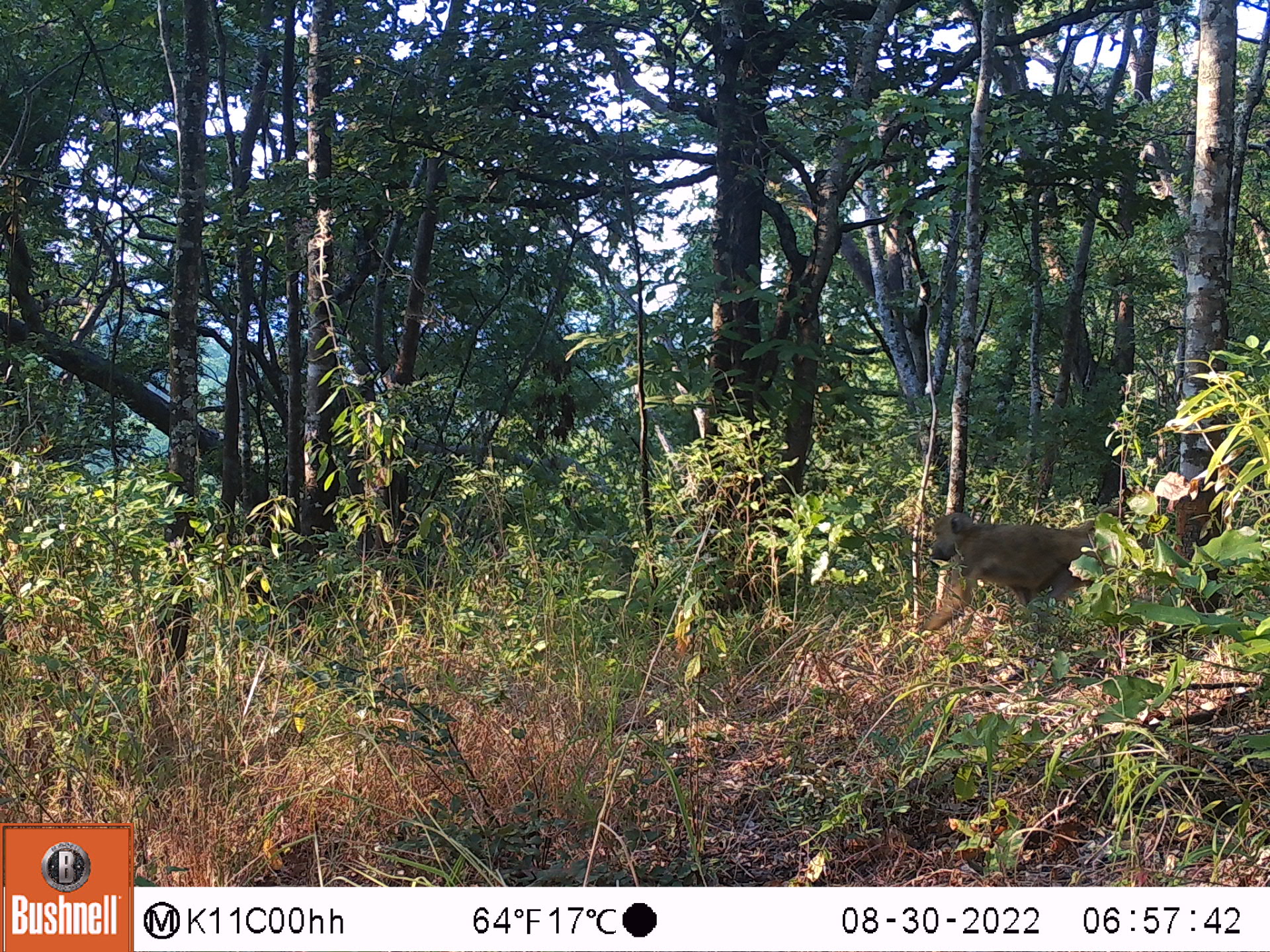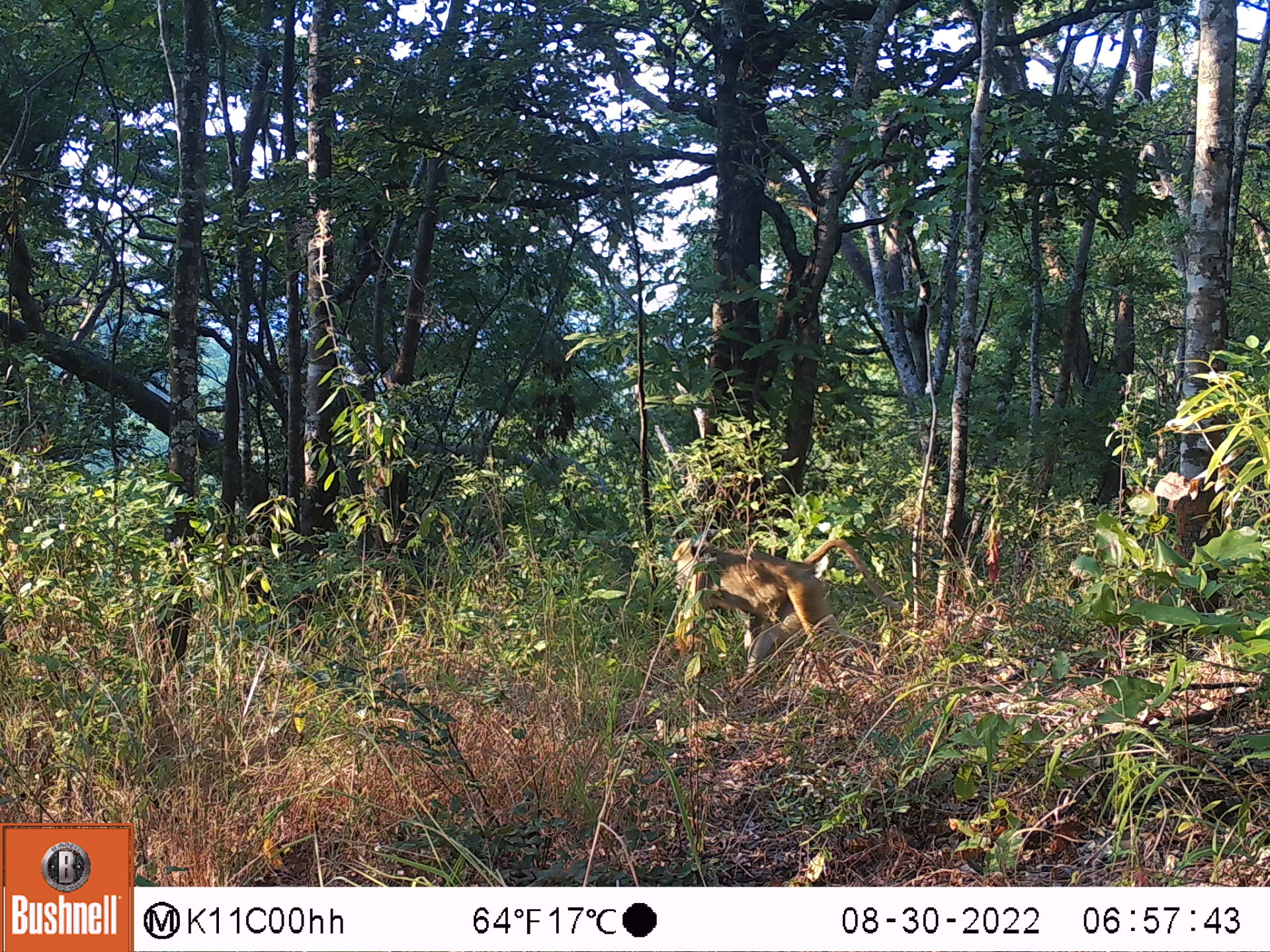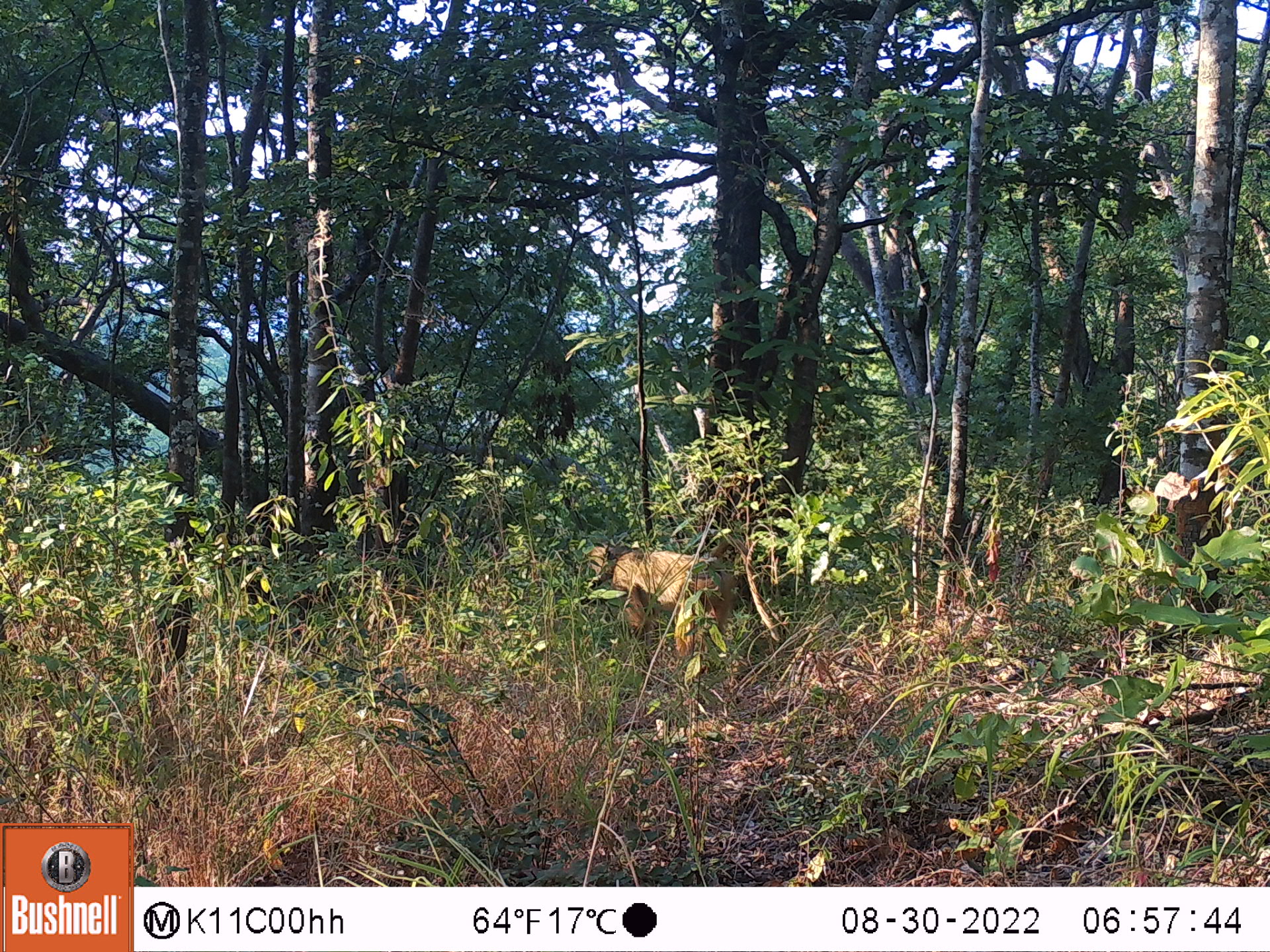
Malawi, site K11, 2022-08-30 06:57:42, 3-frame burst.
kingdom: Animalia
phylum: Chordata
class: Mammalia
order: Primates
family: Cercopithecidae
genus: Papio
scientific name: Papio cynocephalus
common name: yellow baboon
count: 1